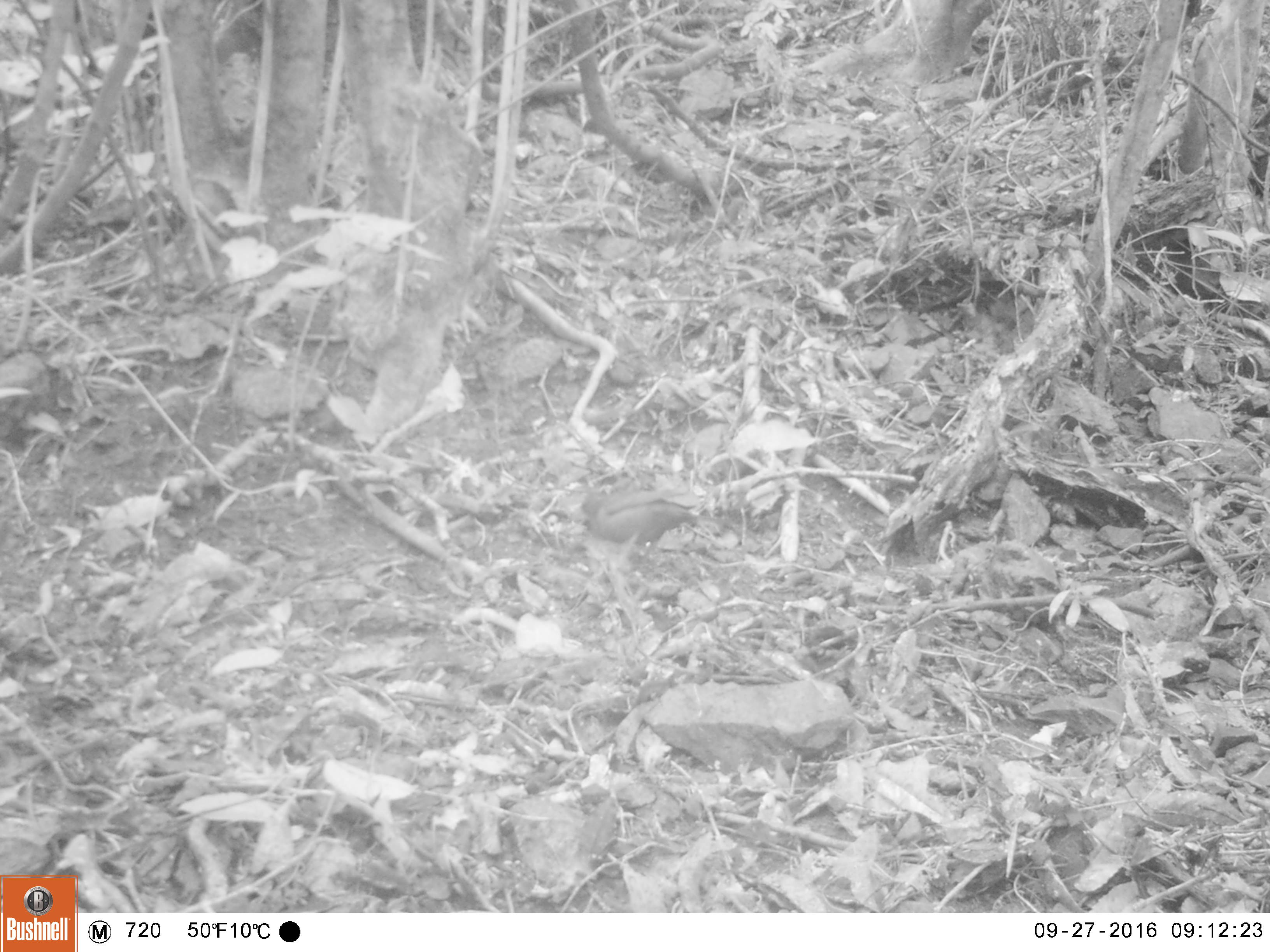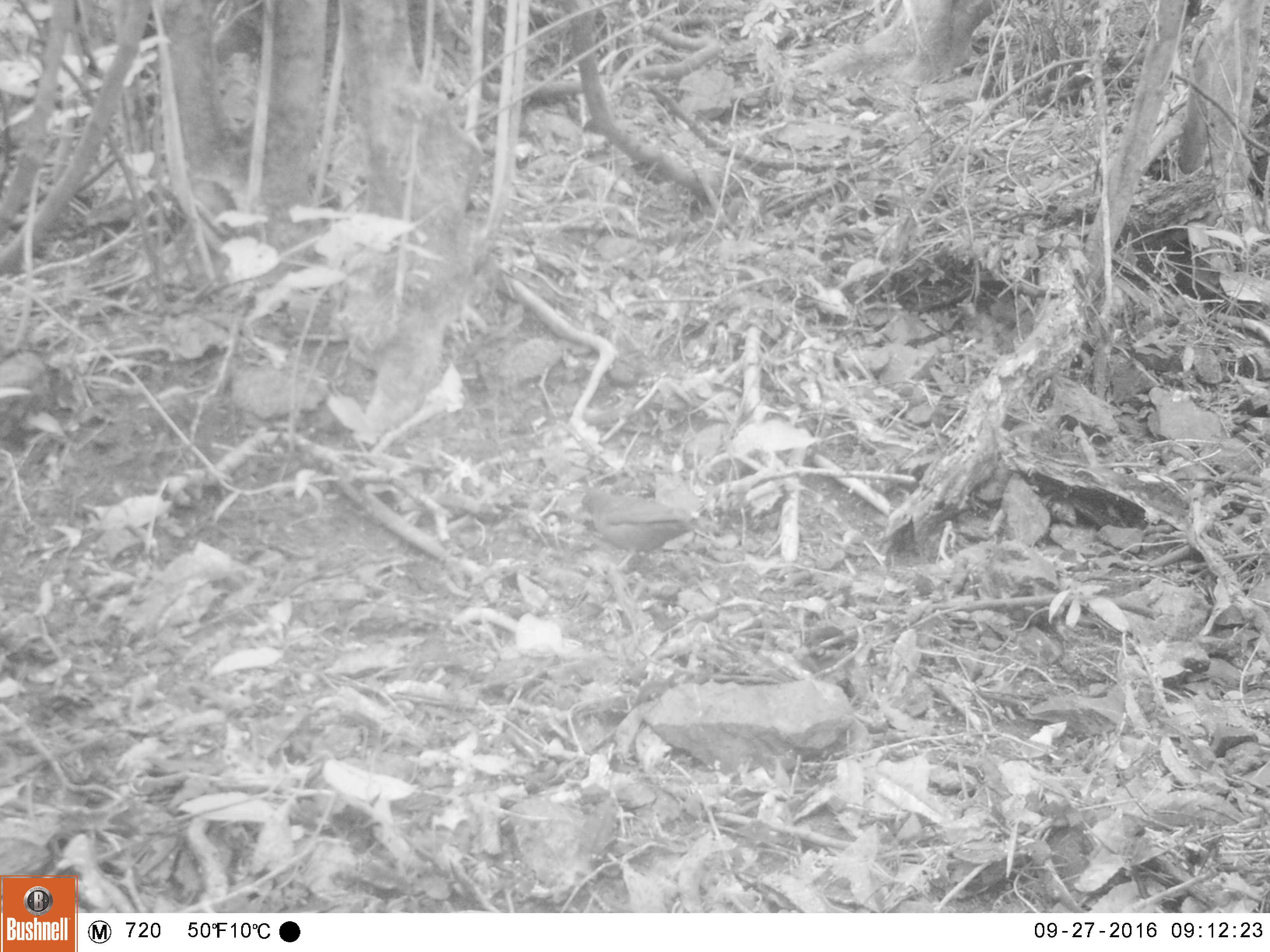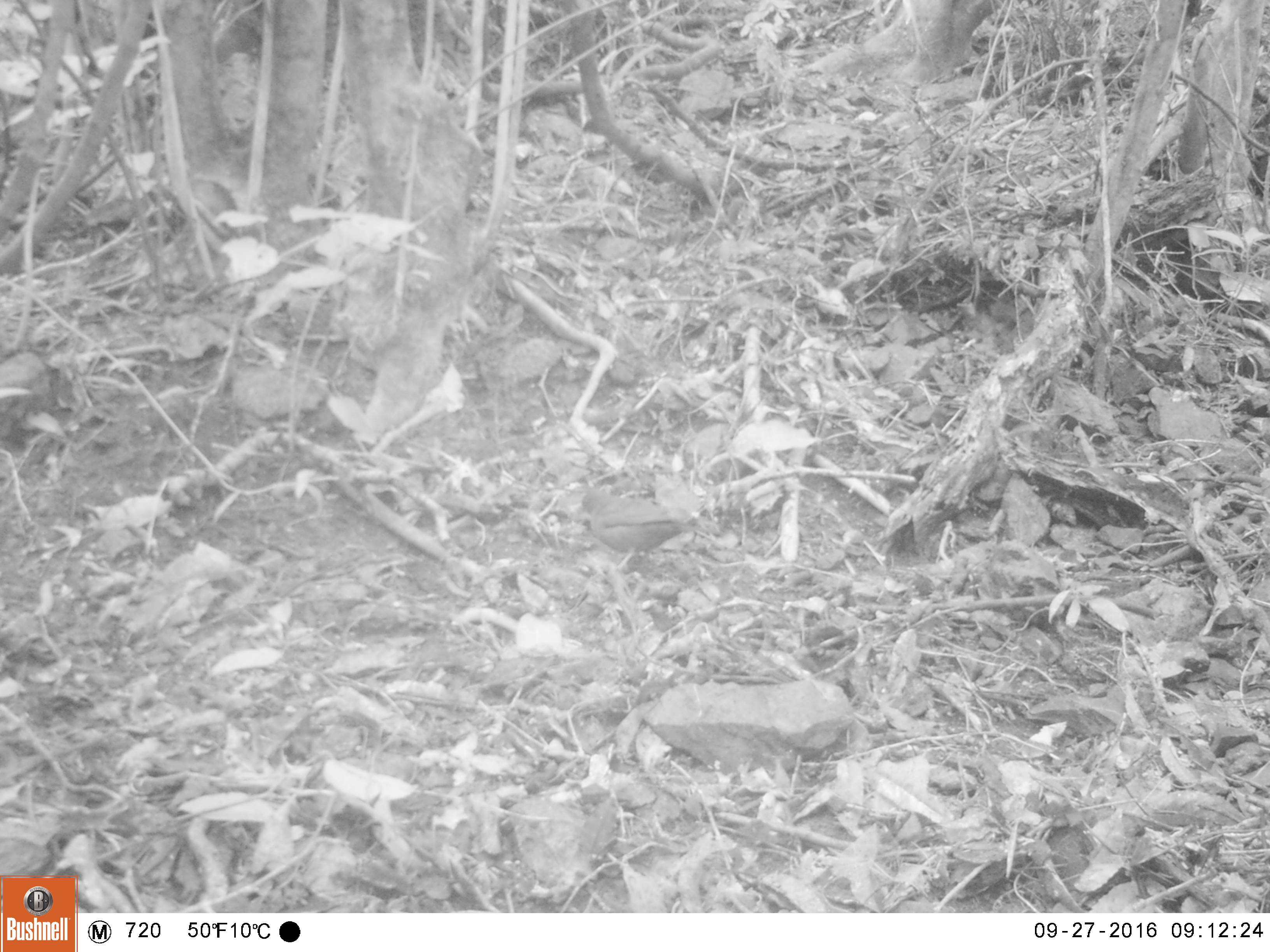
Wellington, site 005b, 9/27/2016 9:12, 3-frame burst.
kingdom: Animalia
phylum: Chordata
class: Aves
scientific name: Aves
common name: bird